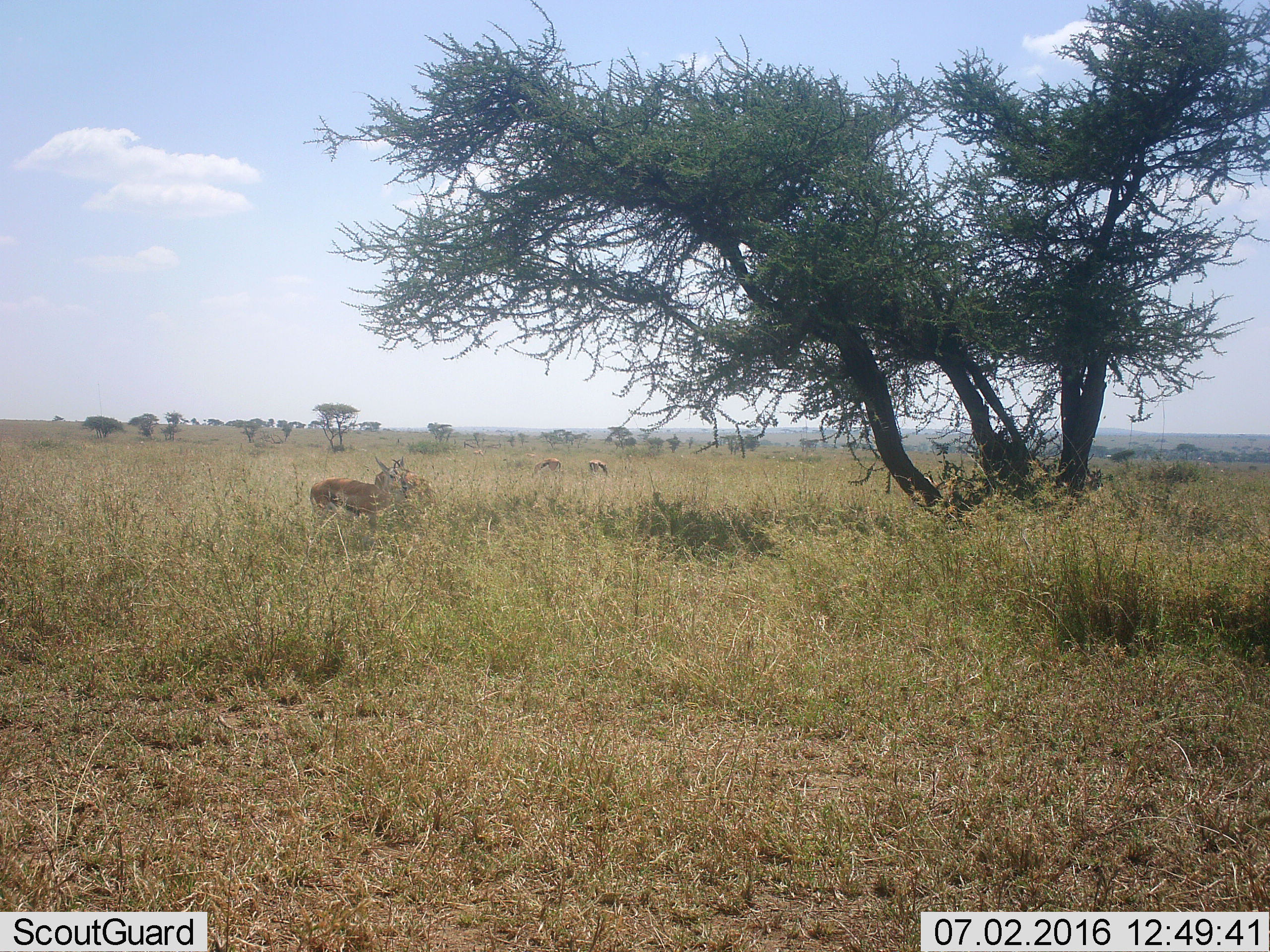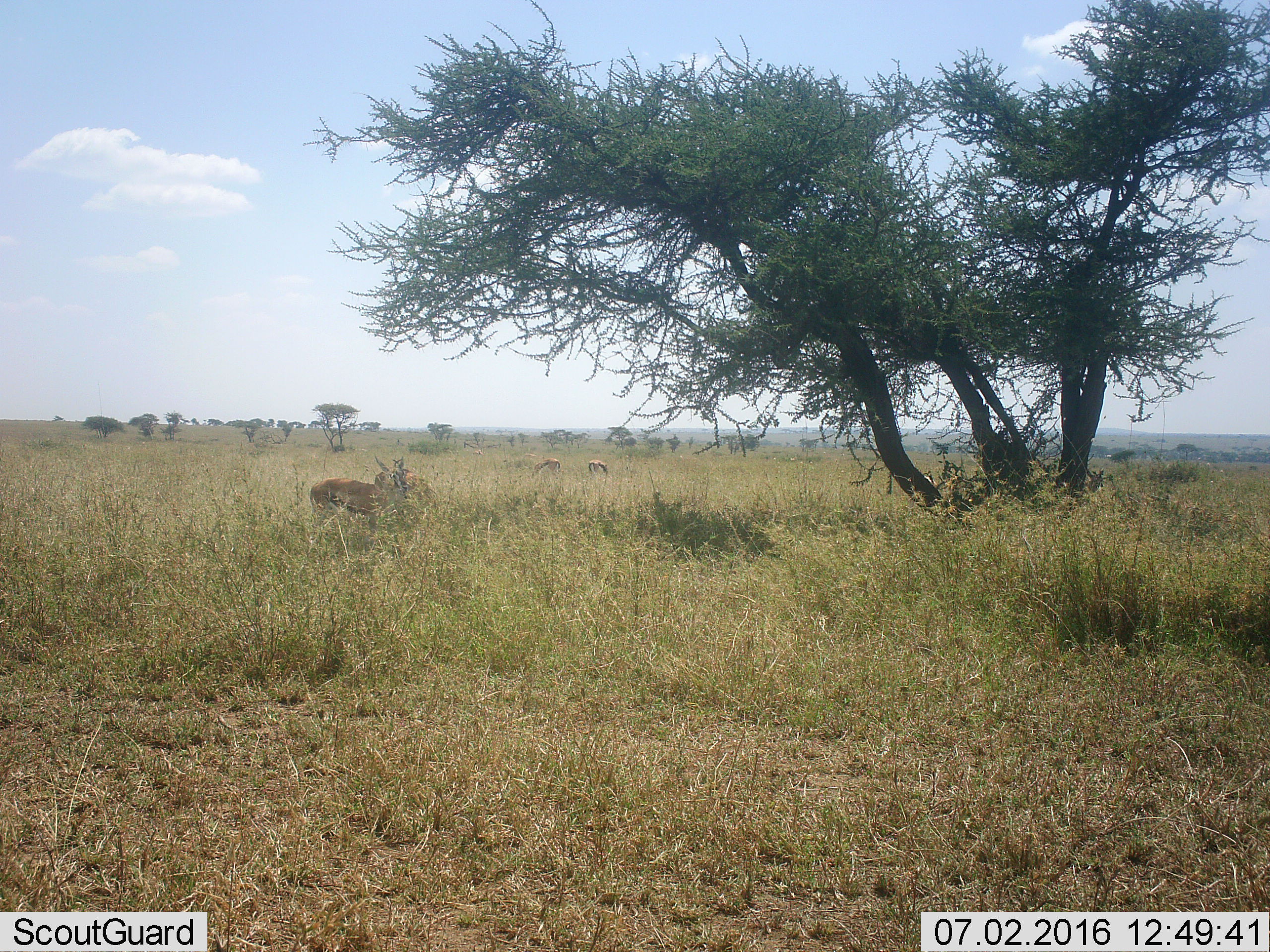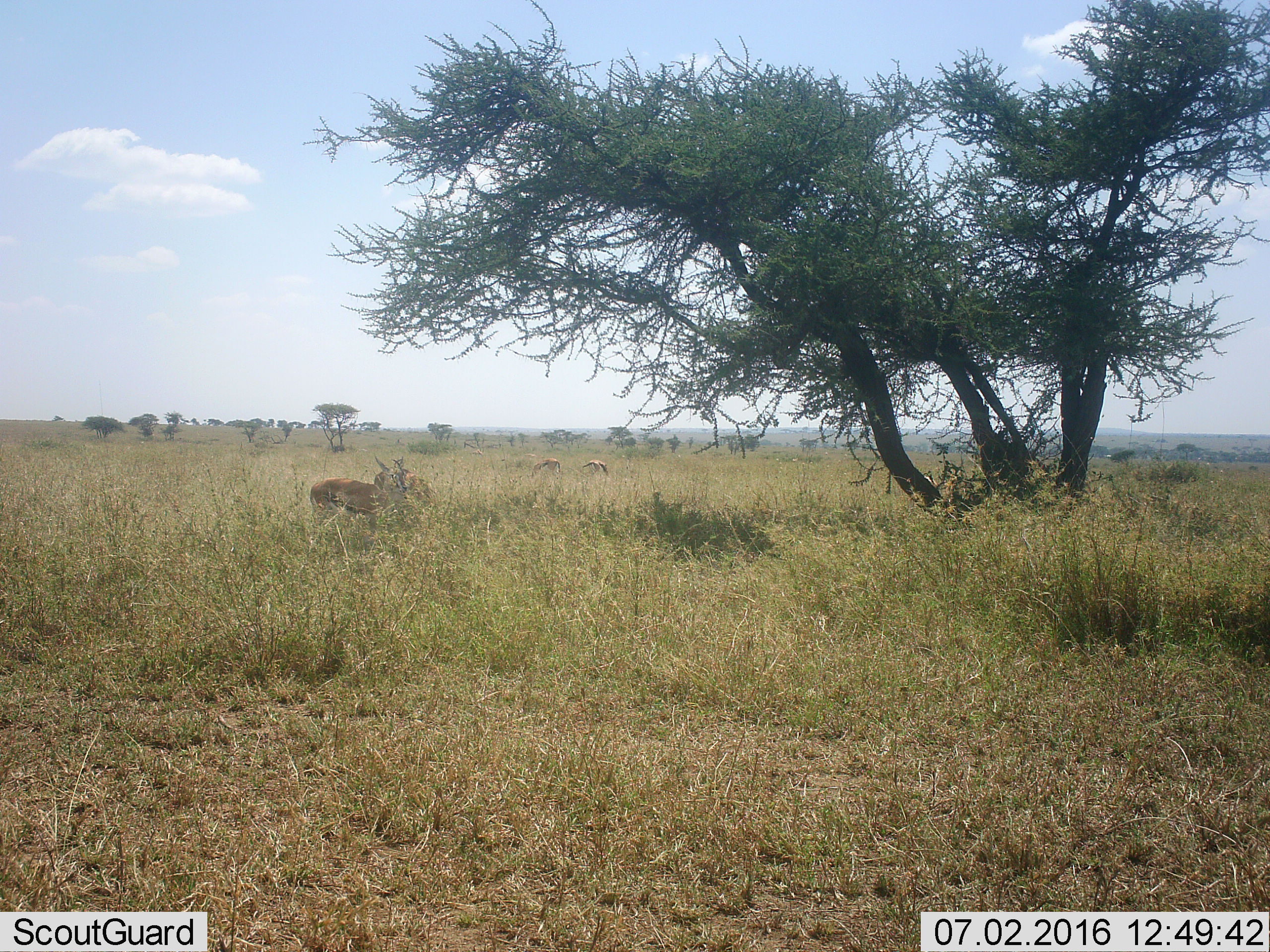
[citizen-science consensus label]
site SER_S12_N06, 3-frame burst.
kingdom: Animalia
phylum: Chordata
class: Mammalia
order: Artiodactyla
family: Bovidae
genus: Eudorcas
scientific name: Eudorcas thomsonii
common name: thomson's gazelle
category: gazellethomsons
Gazellethomsons (thomson's gazelle) (Eudorcas thomsonii), count 6. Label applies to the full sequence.